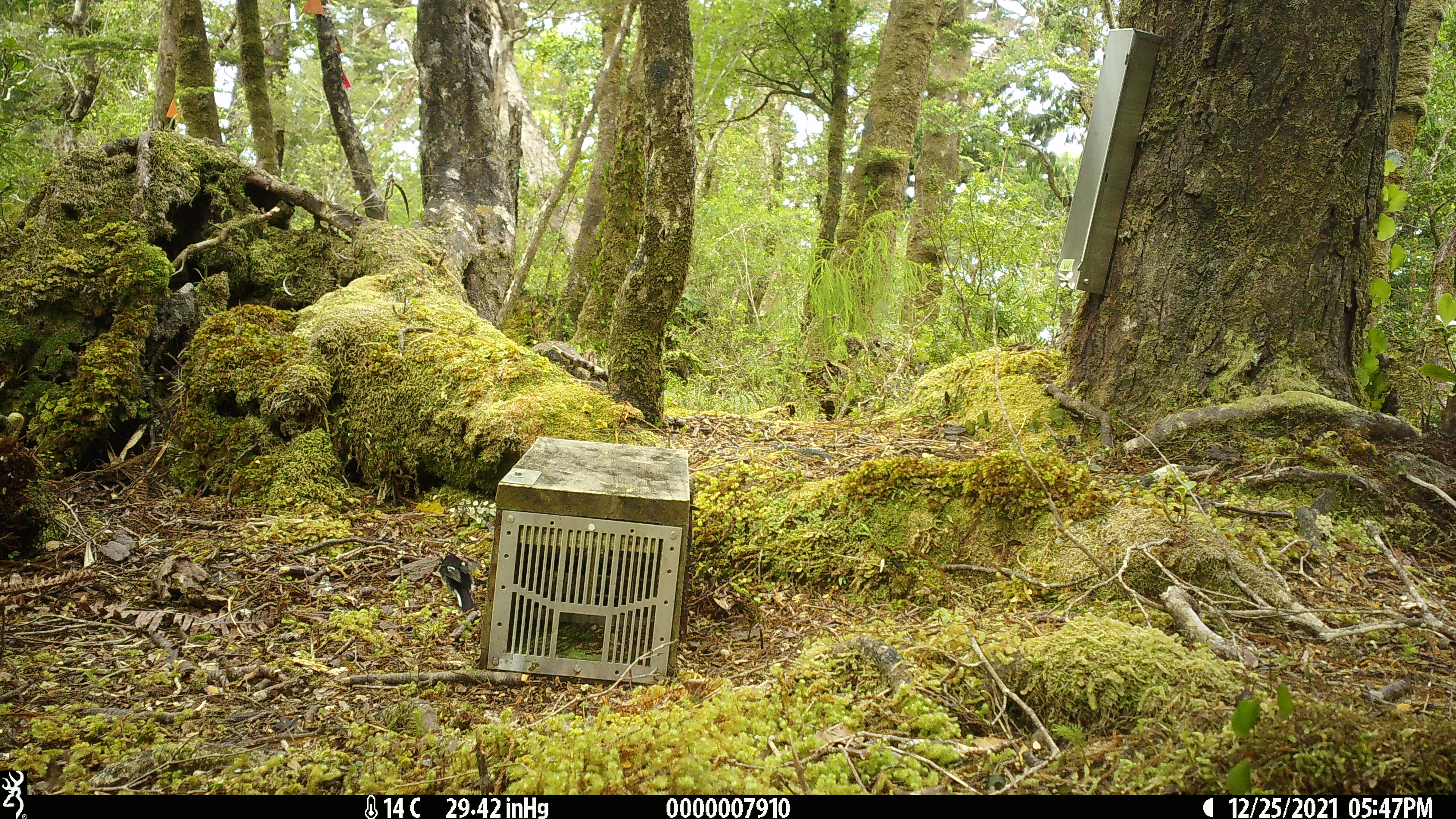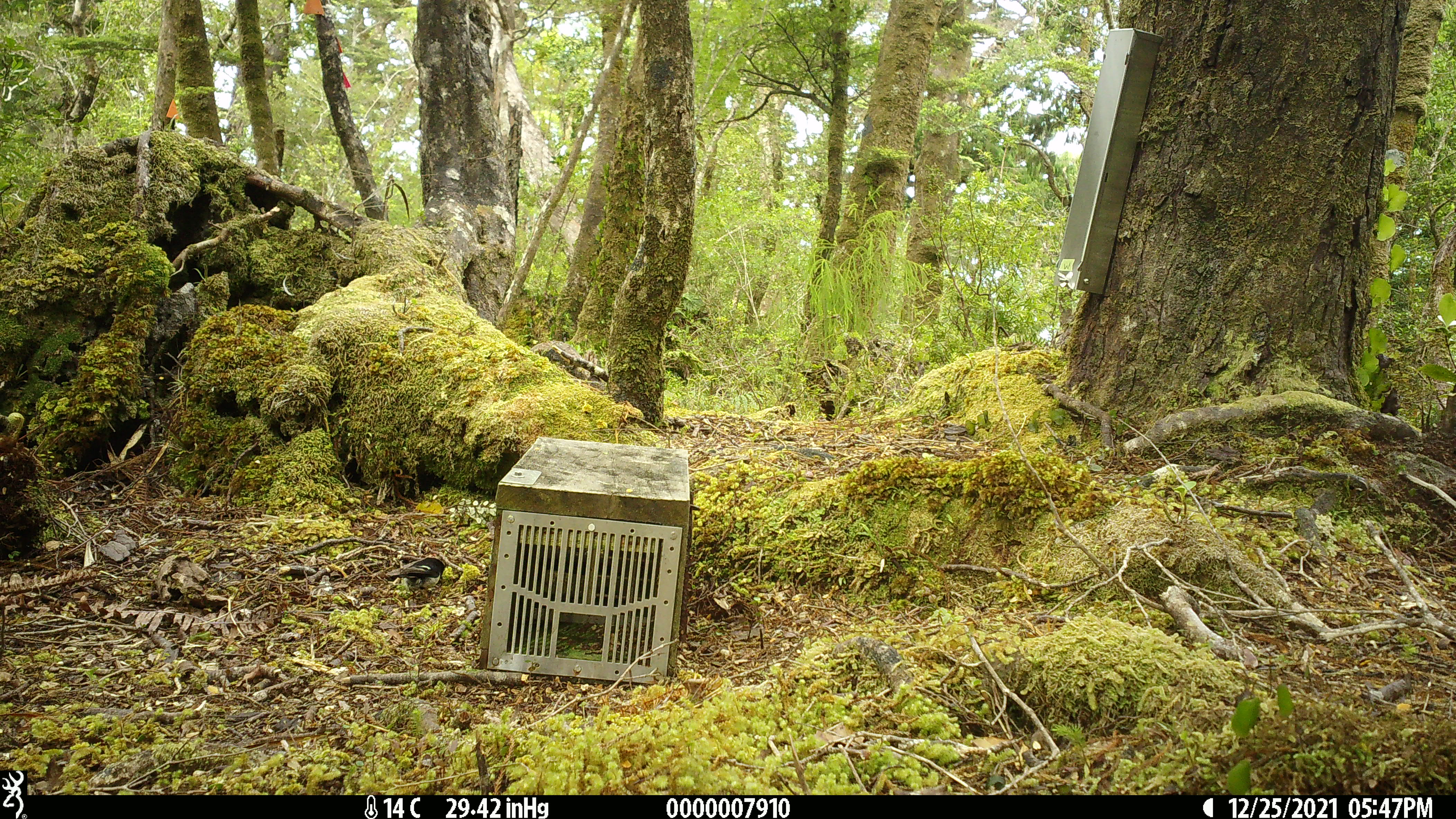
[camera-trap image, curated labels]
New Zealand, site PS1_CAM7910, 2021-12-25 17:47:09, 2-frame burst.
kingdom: Animalia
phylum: Chordata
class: Aves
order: Passeriformes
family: Petroicidae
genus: Petroica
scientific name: Petroica macrocephala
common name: tomtit